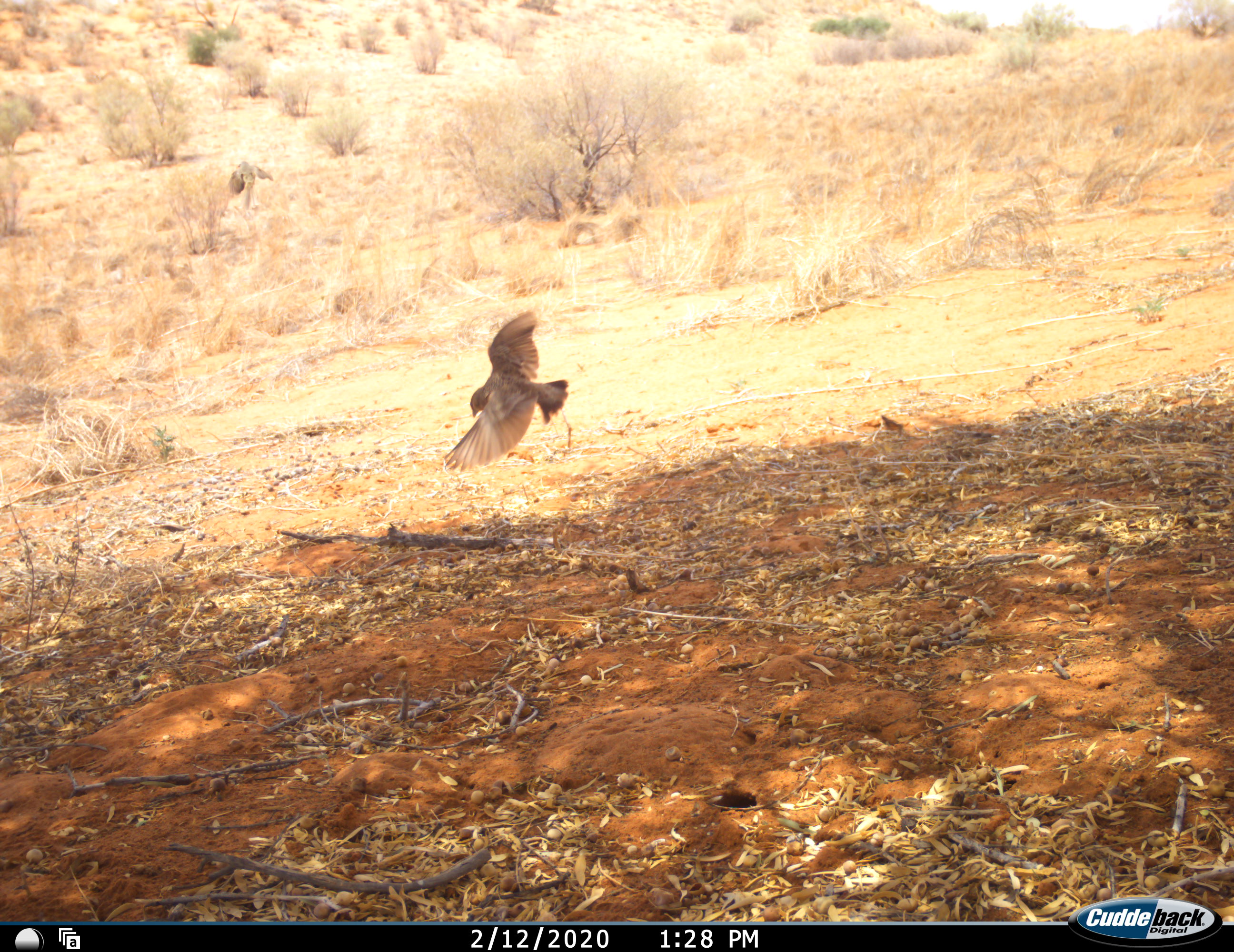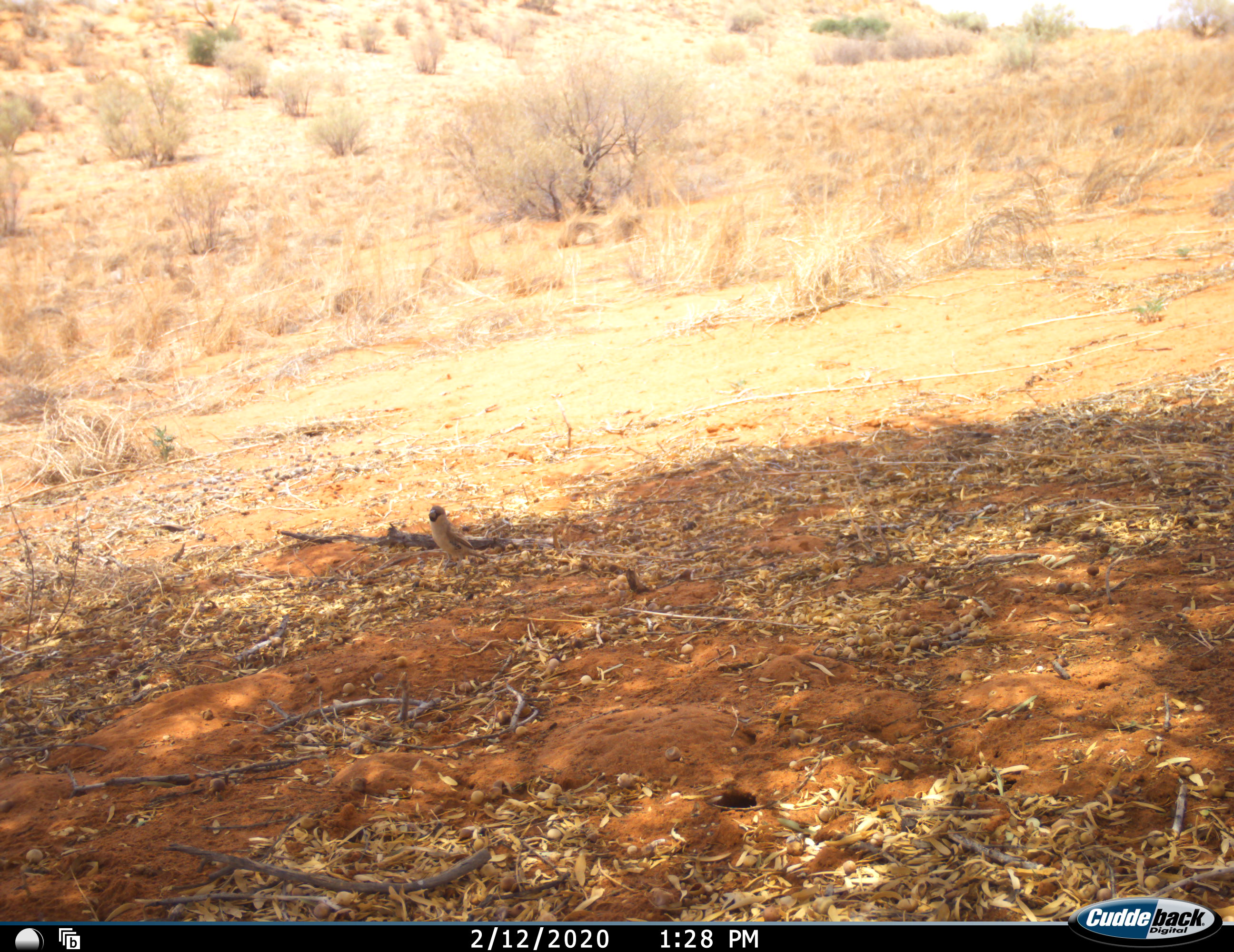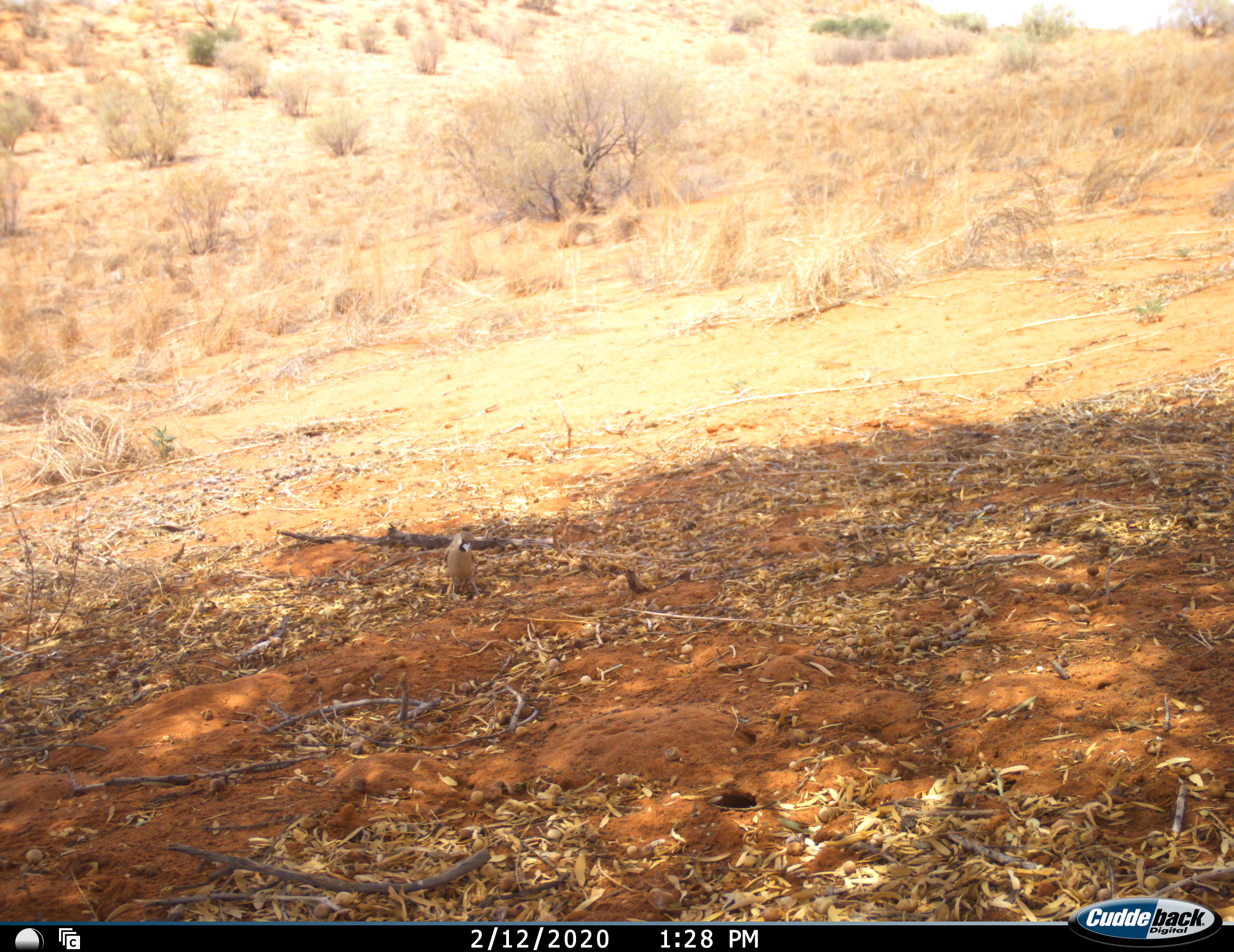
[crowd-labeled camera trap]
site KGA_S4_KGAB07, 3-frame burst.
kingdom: Animalia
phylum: Chordata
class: Aves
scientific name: Aves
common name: bird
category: birdother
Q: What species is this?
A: Birdother (bird) (Aves).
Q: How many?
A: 1.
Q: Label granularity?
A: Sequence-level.